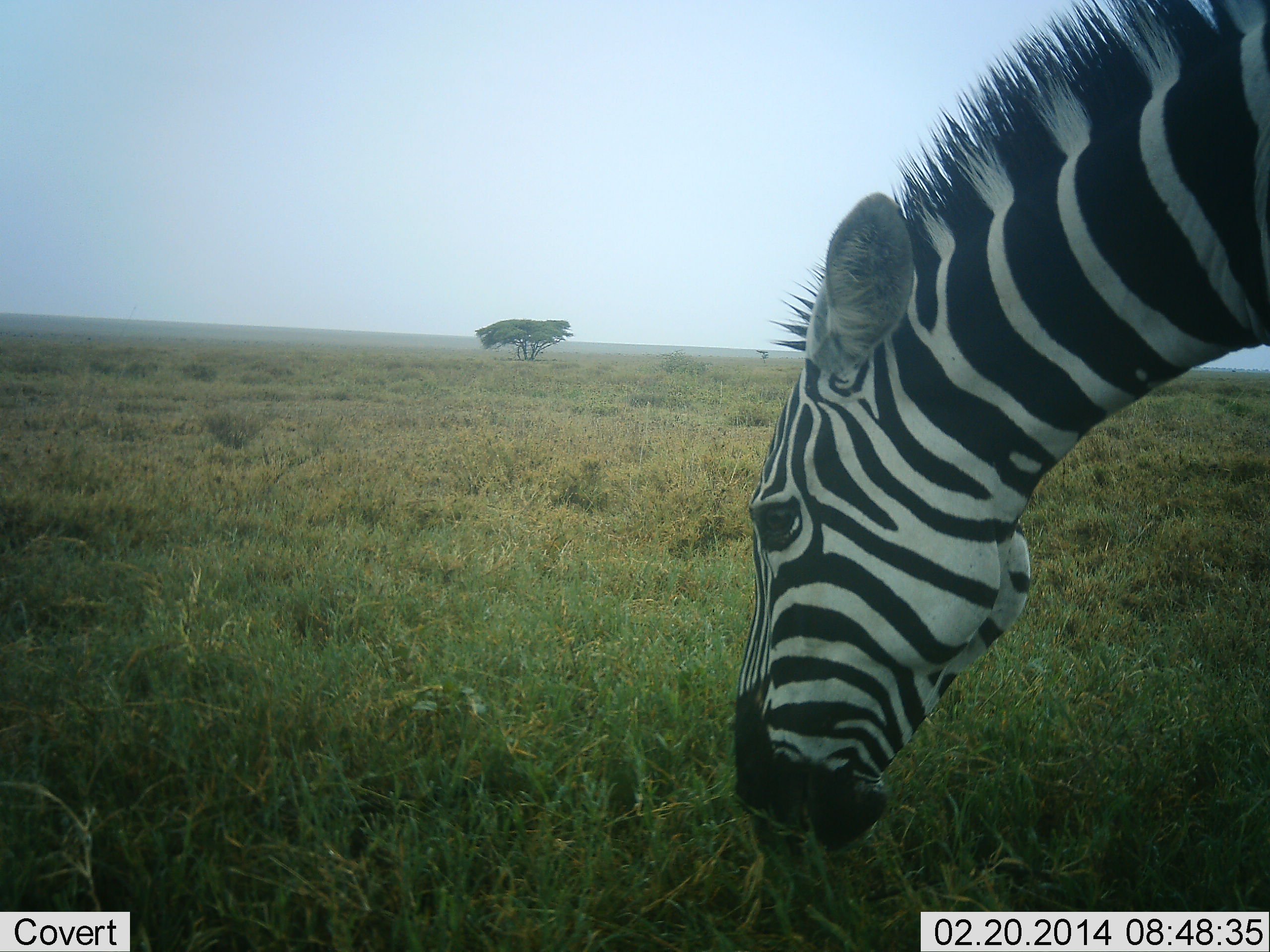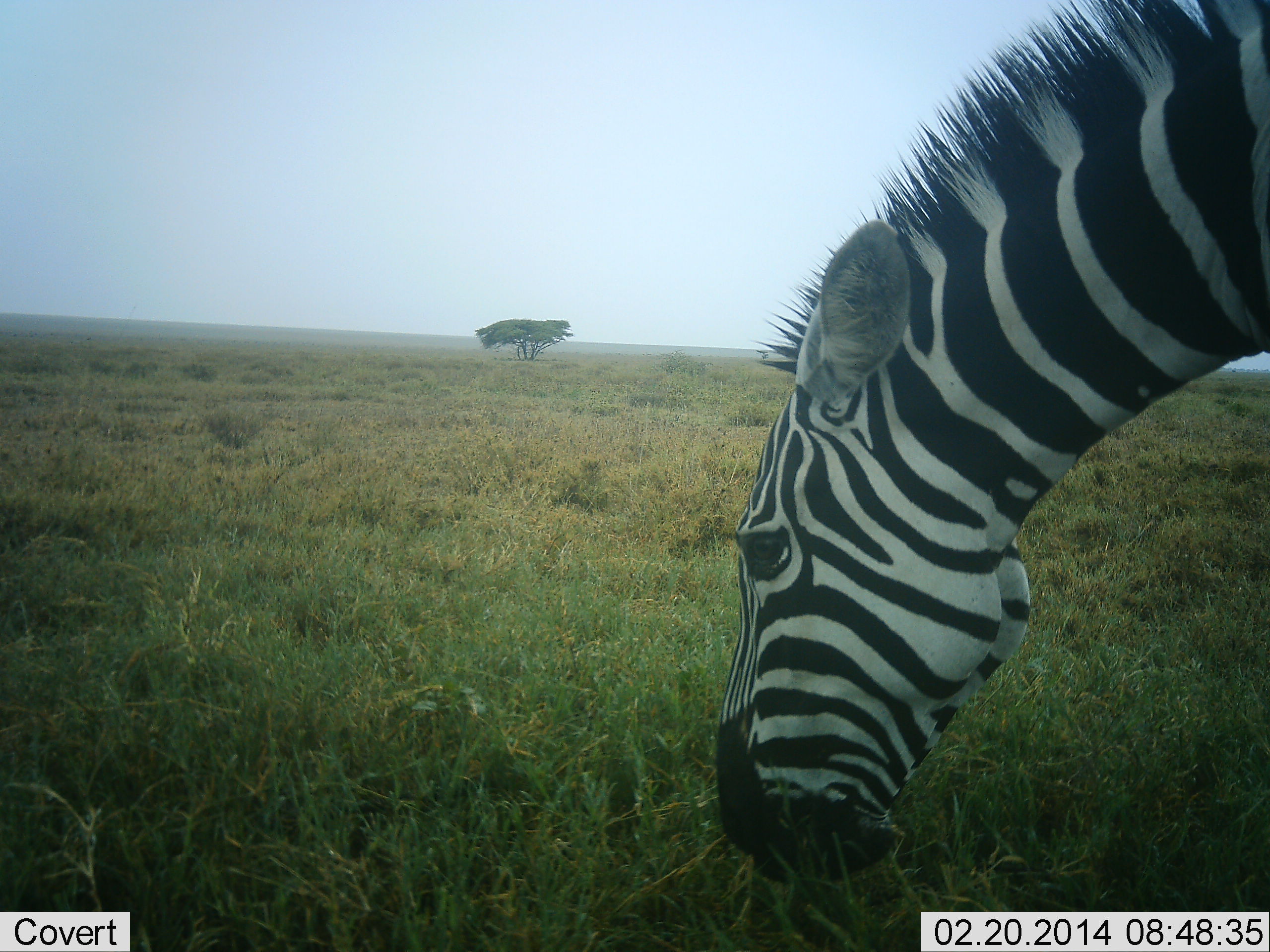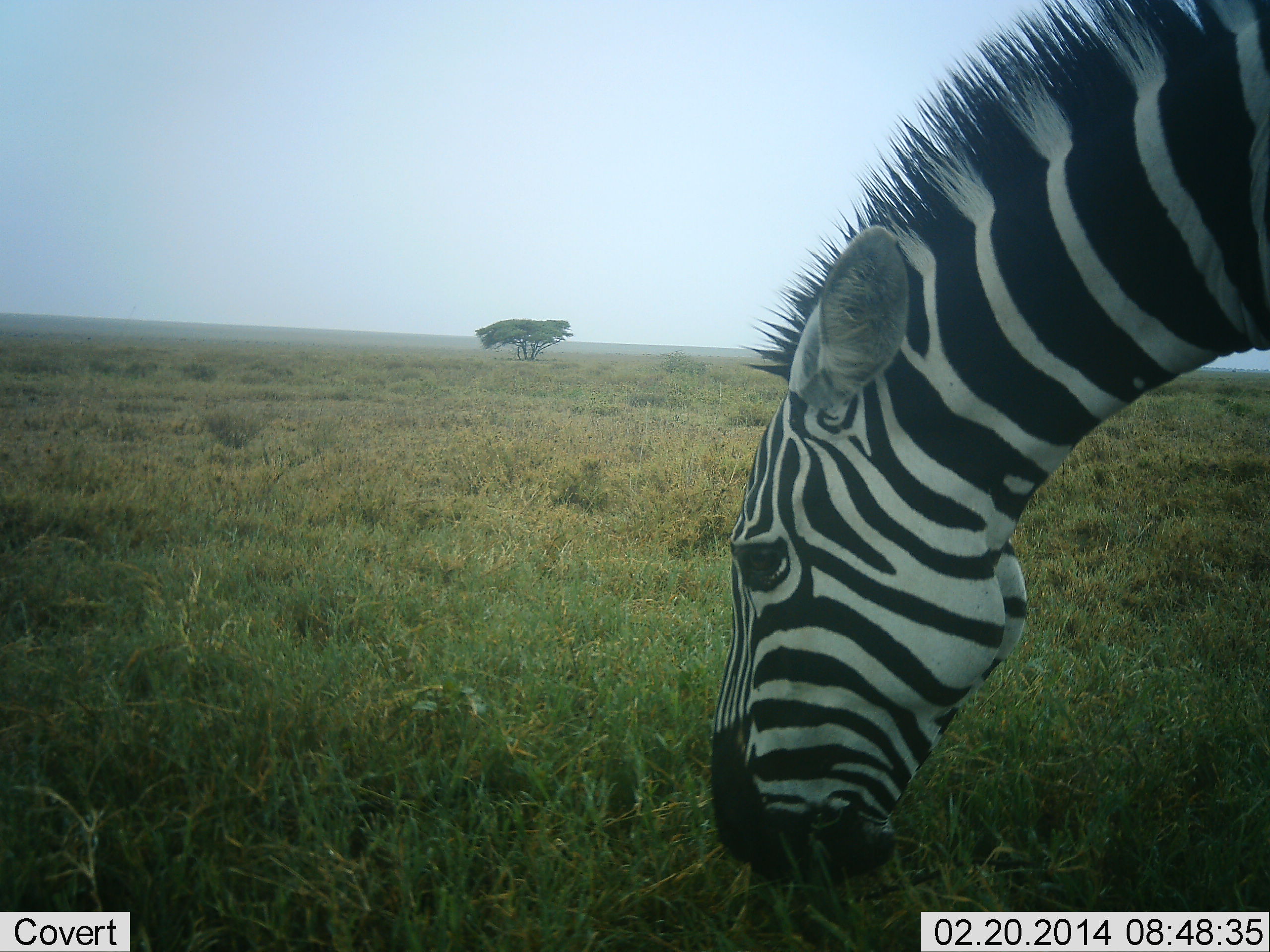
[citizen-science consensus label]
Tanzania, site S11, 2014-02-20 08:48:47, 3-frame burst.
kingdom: Animalia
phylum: Chordata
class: Mammalia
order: Perissodactyla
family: Equidae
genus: Equus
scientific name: Equus quagga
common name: plains zebra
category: zebra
Zebra (plains zebra) (Equus quagga), count 1. Behavior (volunteer vote fractions): standing 0%, resting 0%, moving 0%, interacting 0%. Young present (vote fraction): 0%. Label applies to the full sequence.